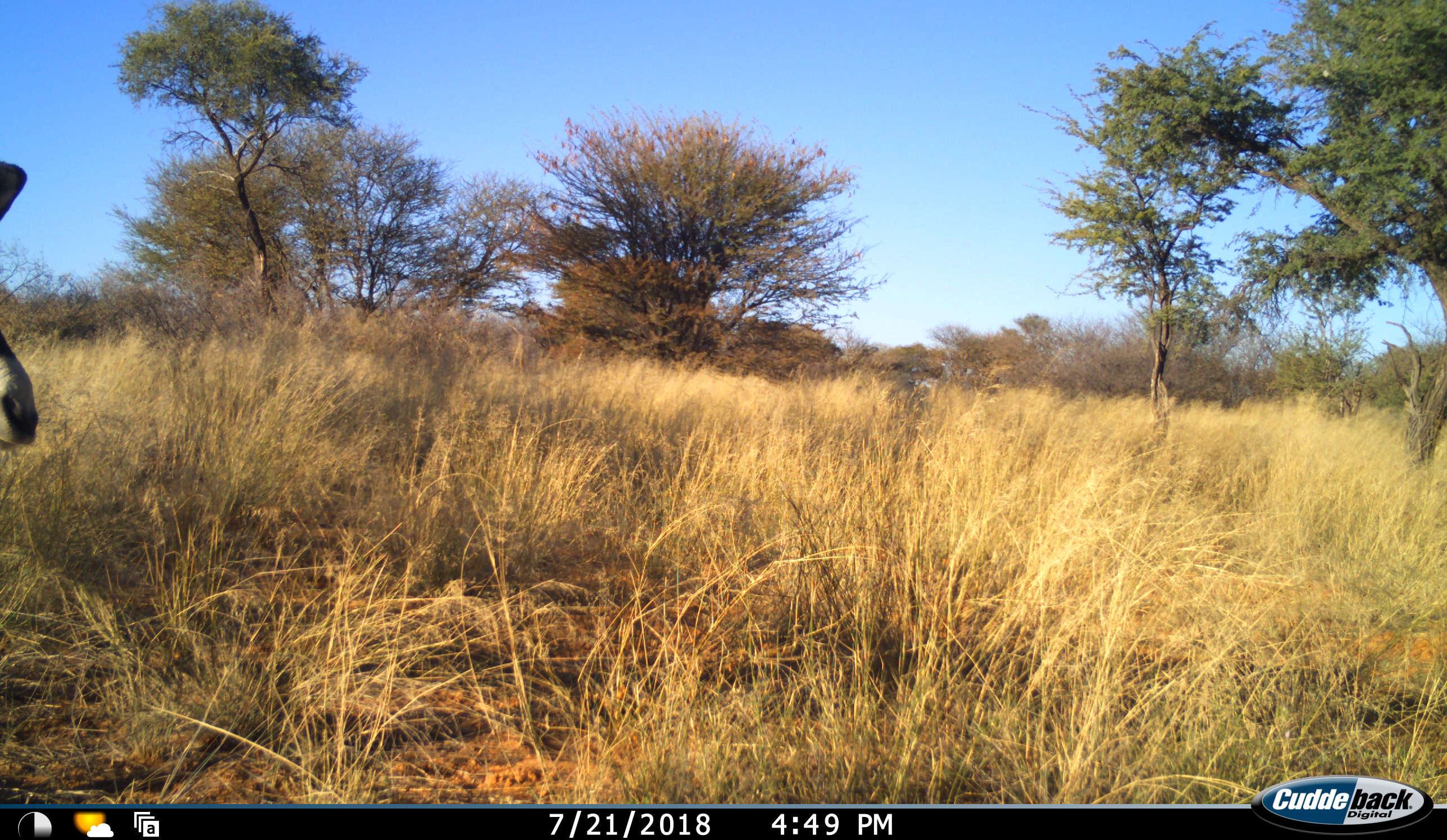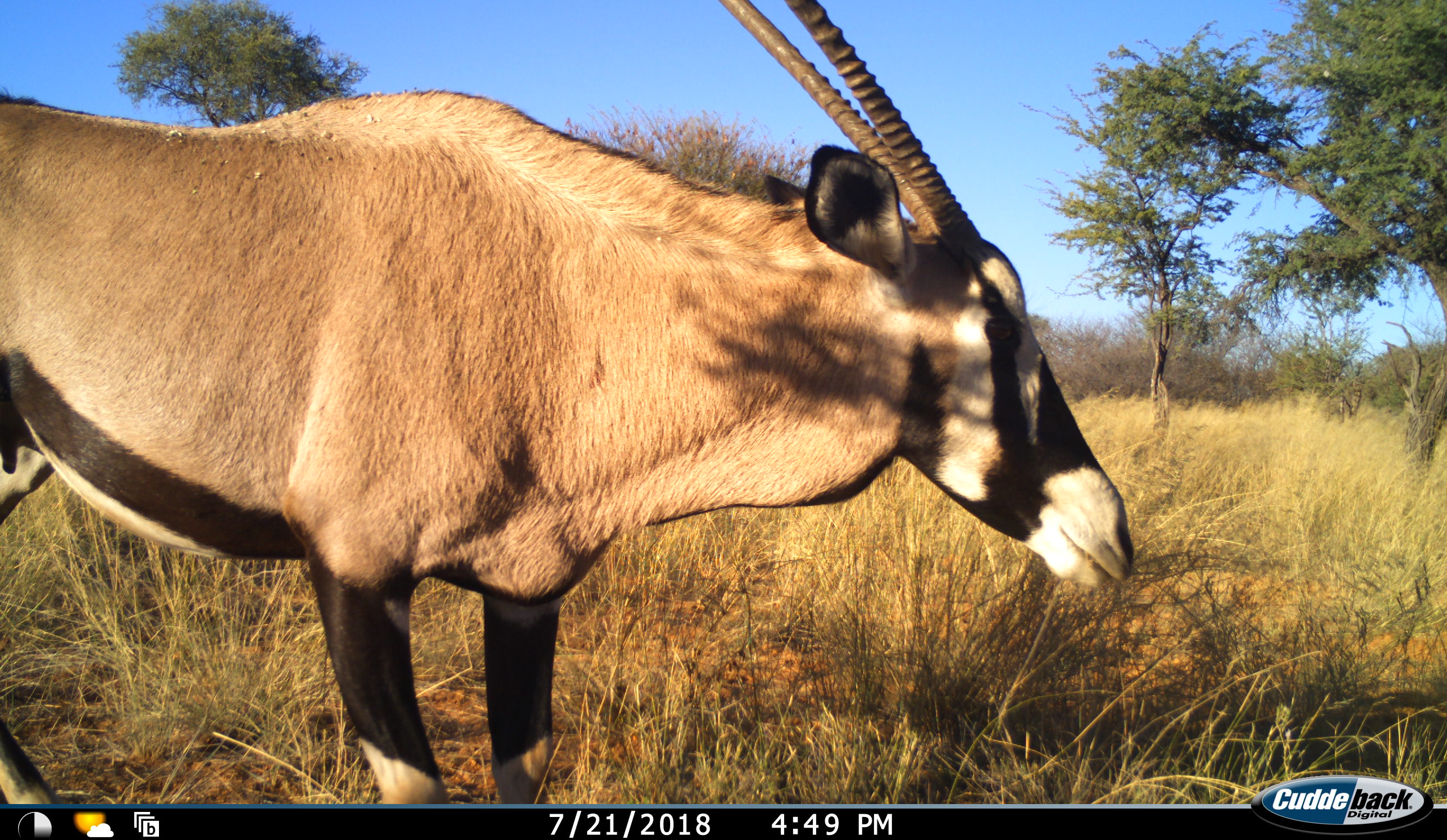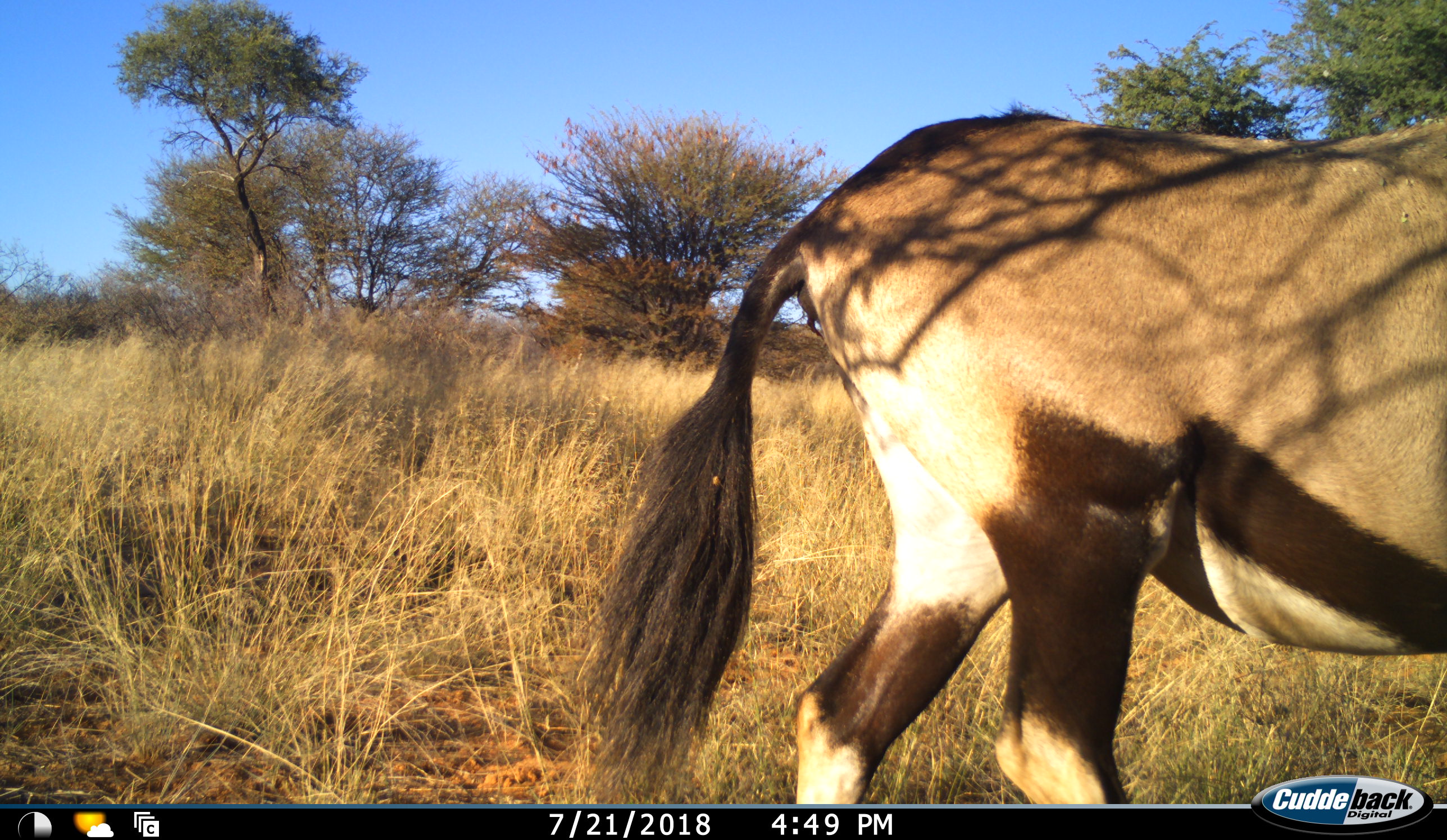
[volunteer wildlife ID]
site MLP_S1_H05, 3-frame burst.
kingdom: Animalia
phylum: Chordata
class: Mammalia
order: Artiodactyla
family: Bovidae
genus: Oryx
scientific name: Oryx gazella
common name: gemsbok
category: oryx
Oryx (gemsbok) (Oryx gazella), count 1. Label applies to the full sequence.